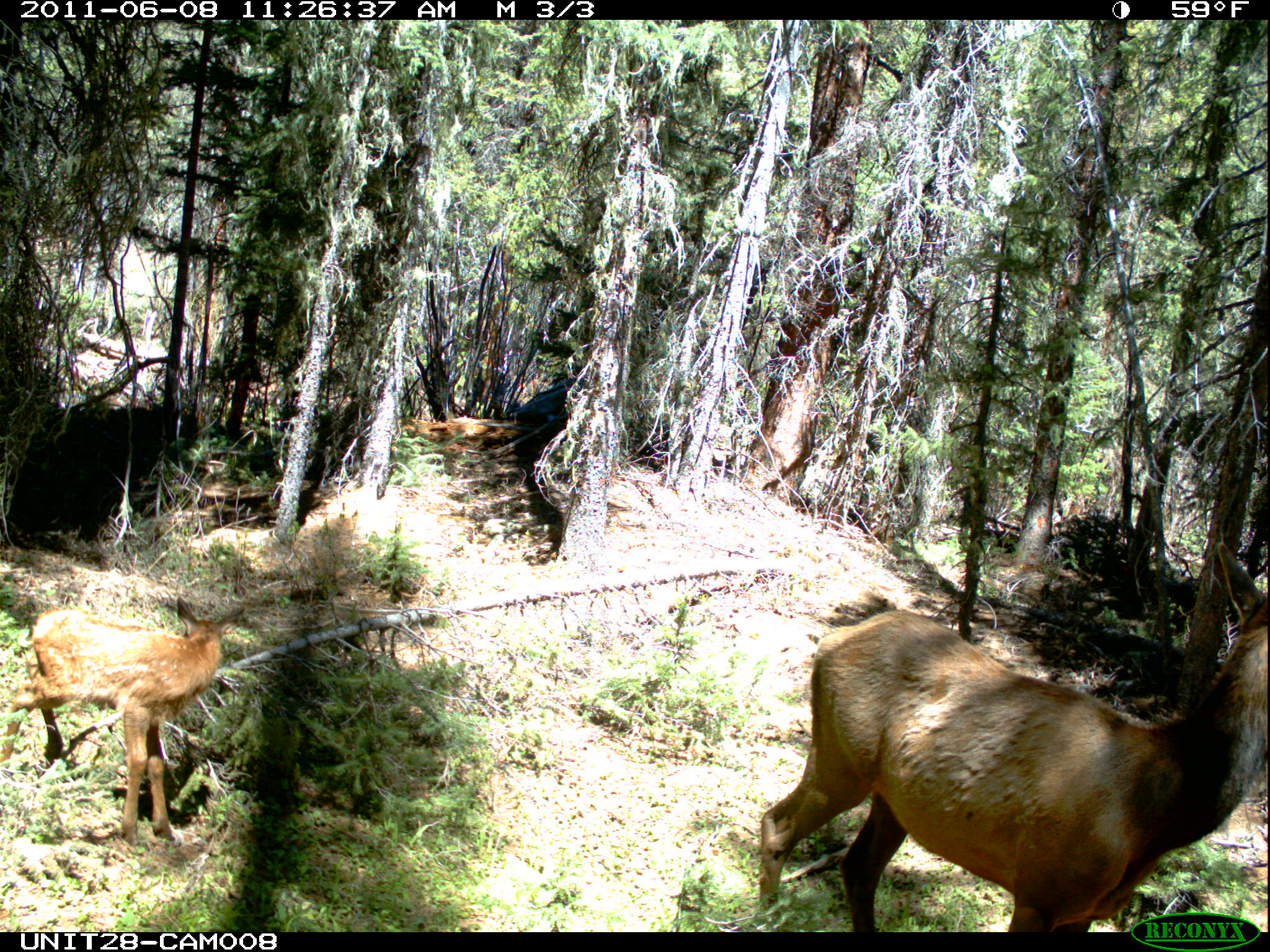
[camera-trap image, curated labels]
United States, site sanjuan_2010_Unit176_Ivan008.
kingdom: Animalia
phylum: Chordata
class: Mammalia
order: Artiodactyla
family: Cervidae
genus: Cervus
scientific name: Cervus elaphus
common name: red deer